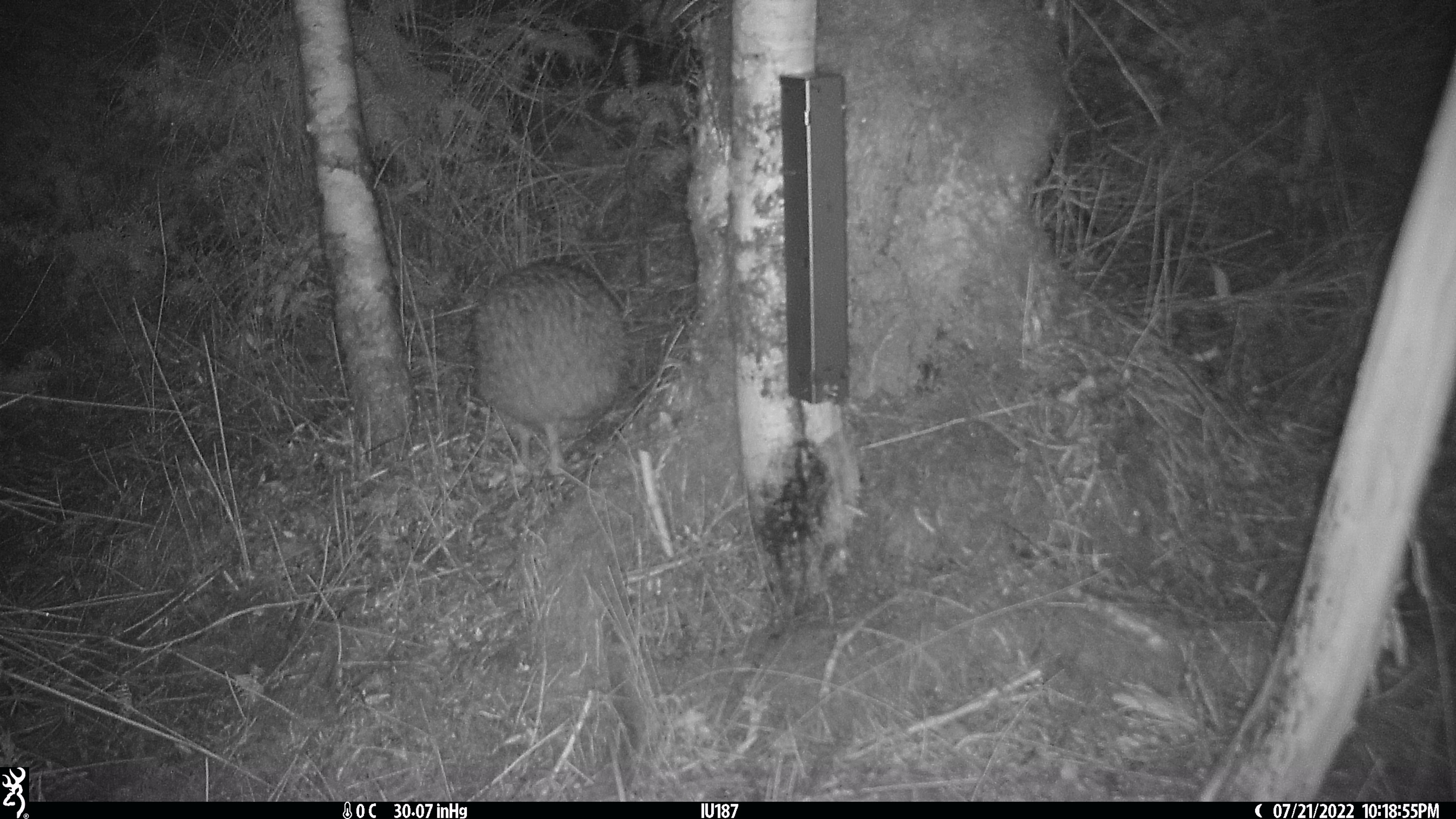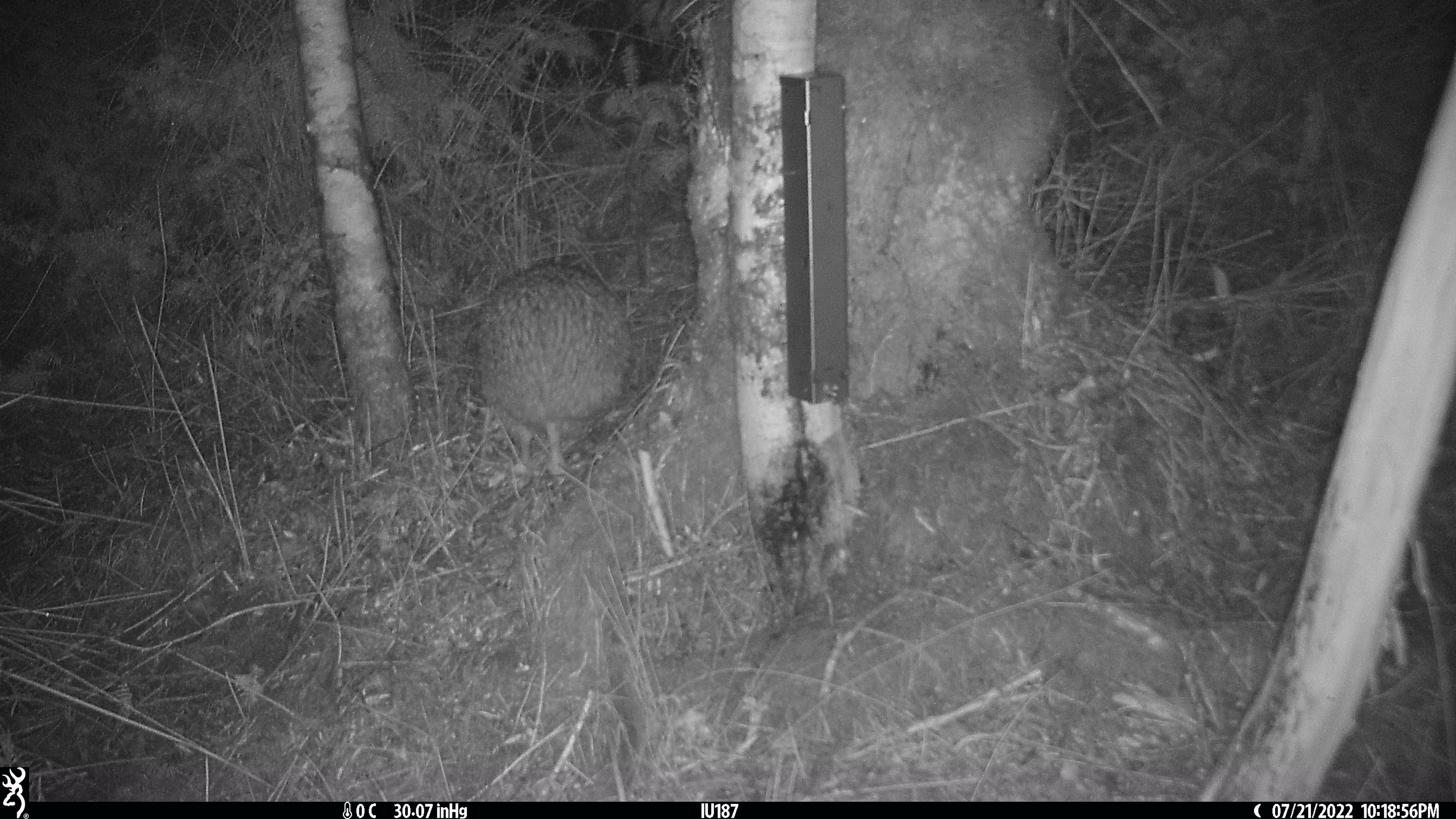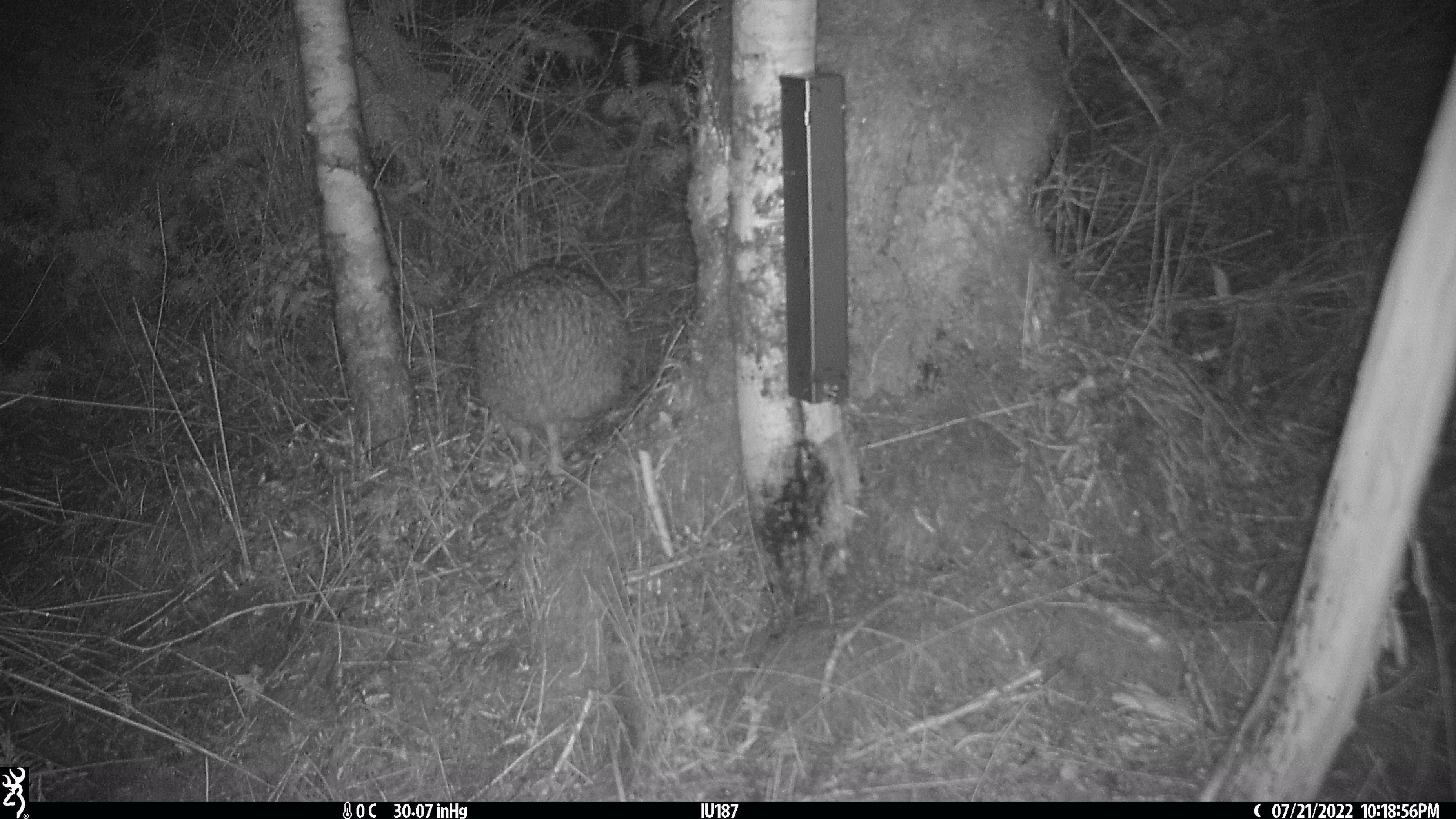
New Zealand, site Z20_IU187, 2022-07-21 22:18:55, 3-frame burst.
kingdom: Animalia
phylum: Chordata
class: Aves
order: Apterygiformes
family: Apterygidae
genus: Apteryx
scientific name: Apteryx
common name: kiwi